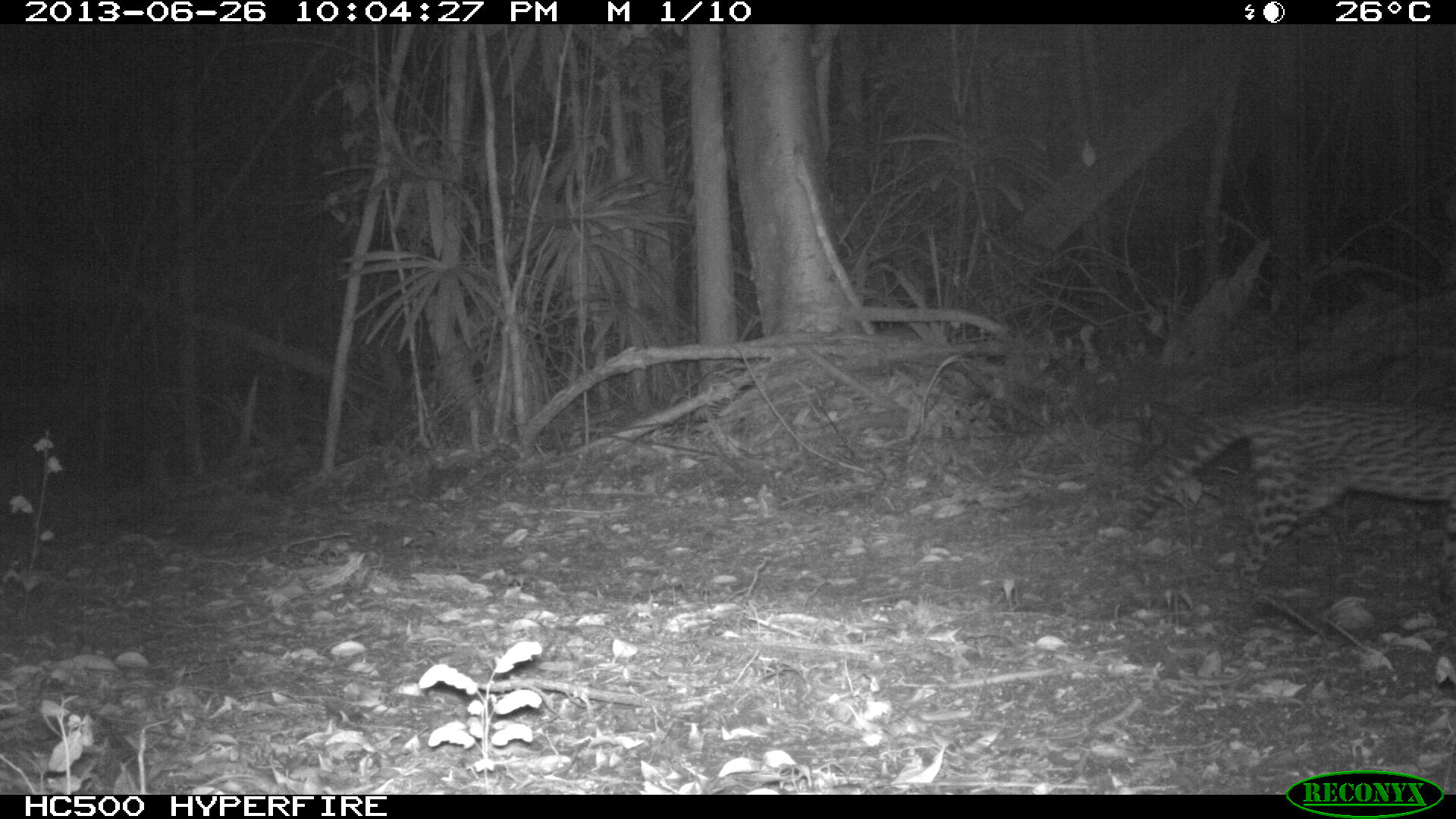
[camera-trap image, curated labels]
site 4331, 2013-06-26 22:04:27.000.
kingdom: Animalia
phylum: Chordata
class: Mammalia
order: Carnivora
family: Felidae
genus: Leopardus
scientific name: Leopardus pardalis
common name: ocelot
Leopardus pardalis (ocelot), count 1.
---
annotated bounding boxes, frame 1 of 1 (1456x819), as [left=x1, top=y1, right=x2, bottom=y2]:
leopardus pardalis: [left=1117, top=384, right=1456, bottom=599]